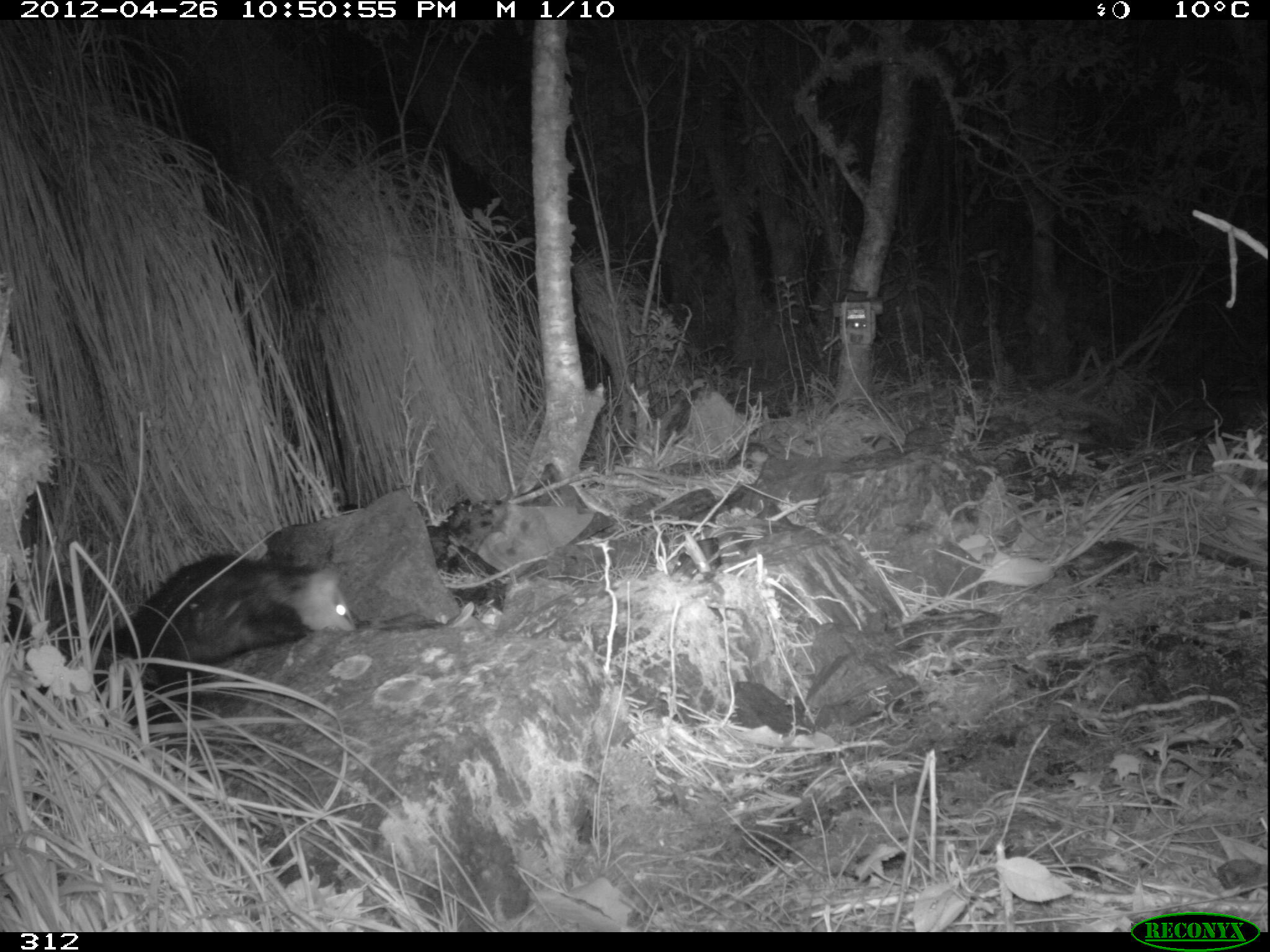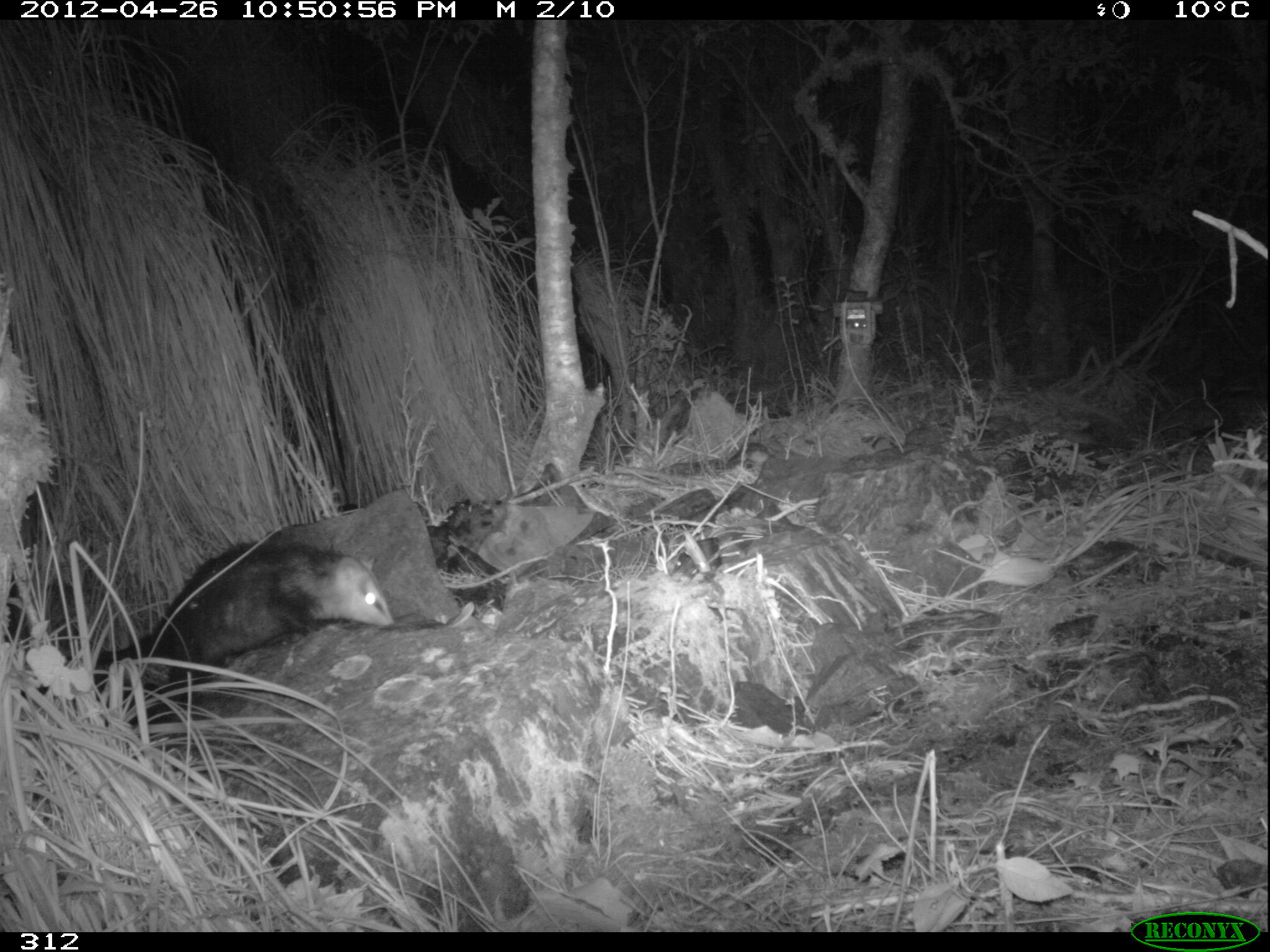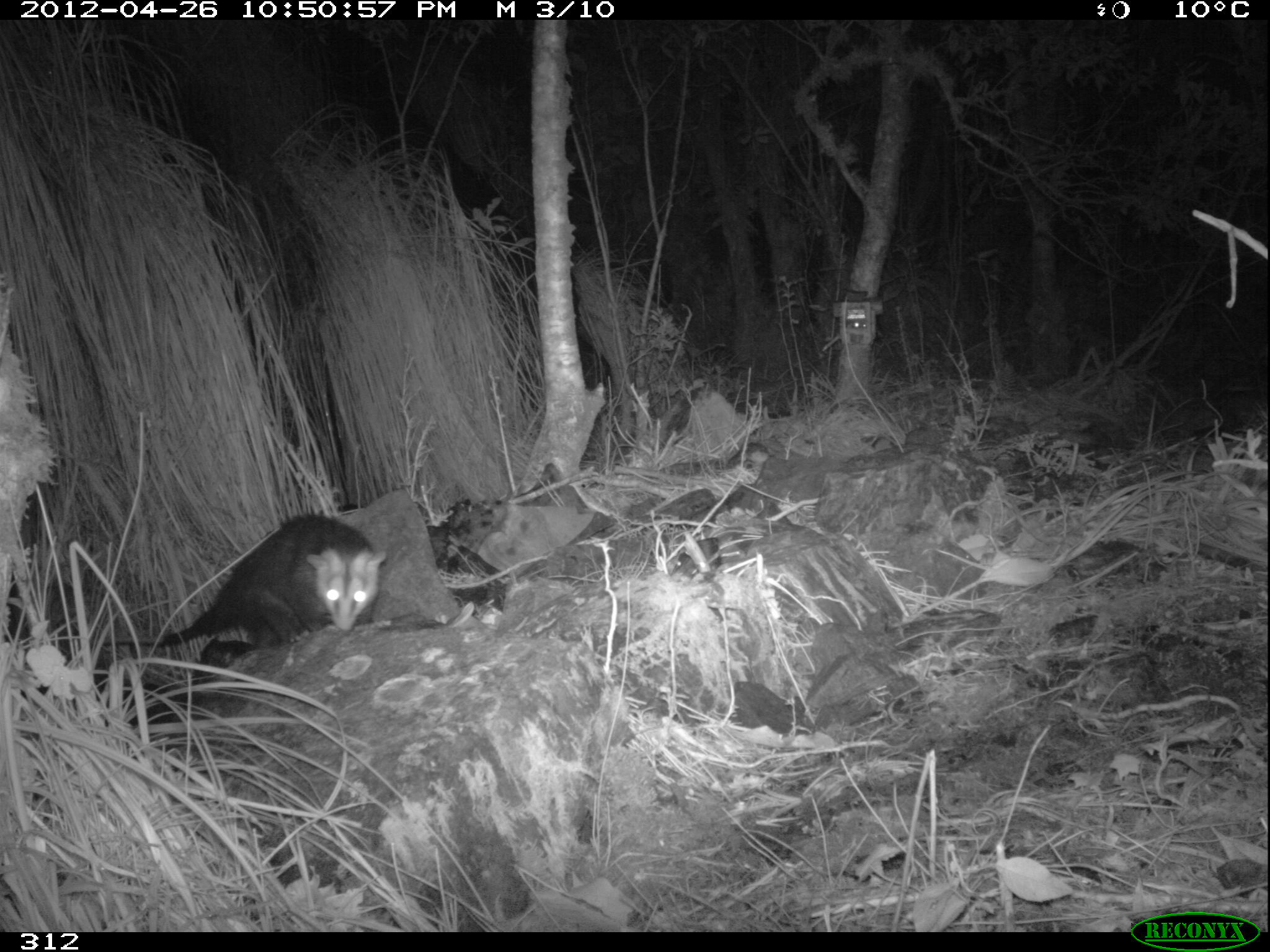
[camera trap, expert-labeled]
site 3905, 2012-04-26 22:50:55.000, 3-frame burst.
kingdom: Animalia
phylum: Chordata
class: Mammalia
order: Didelphimorphia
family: Didelphidae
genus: Didelphis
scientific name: Didelphis pernigra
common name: andean white-eared opossum